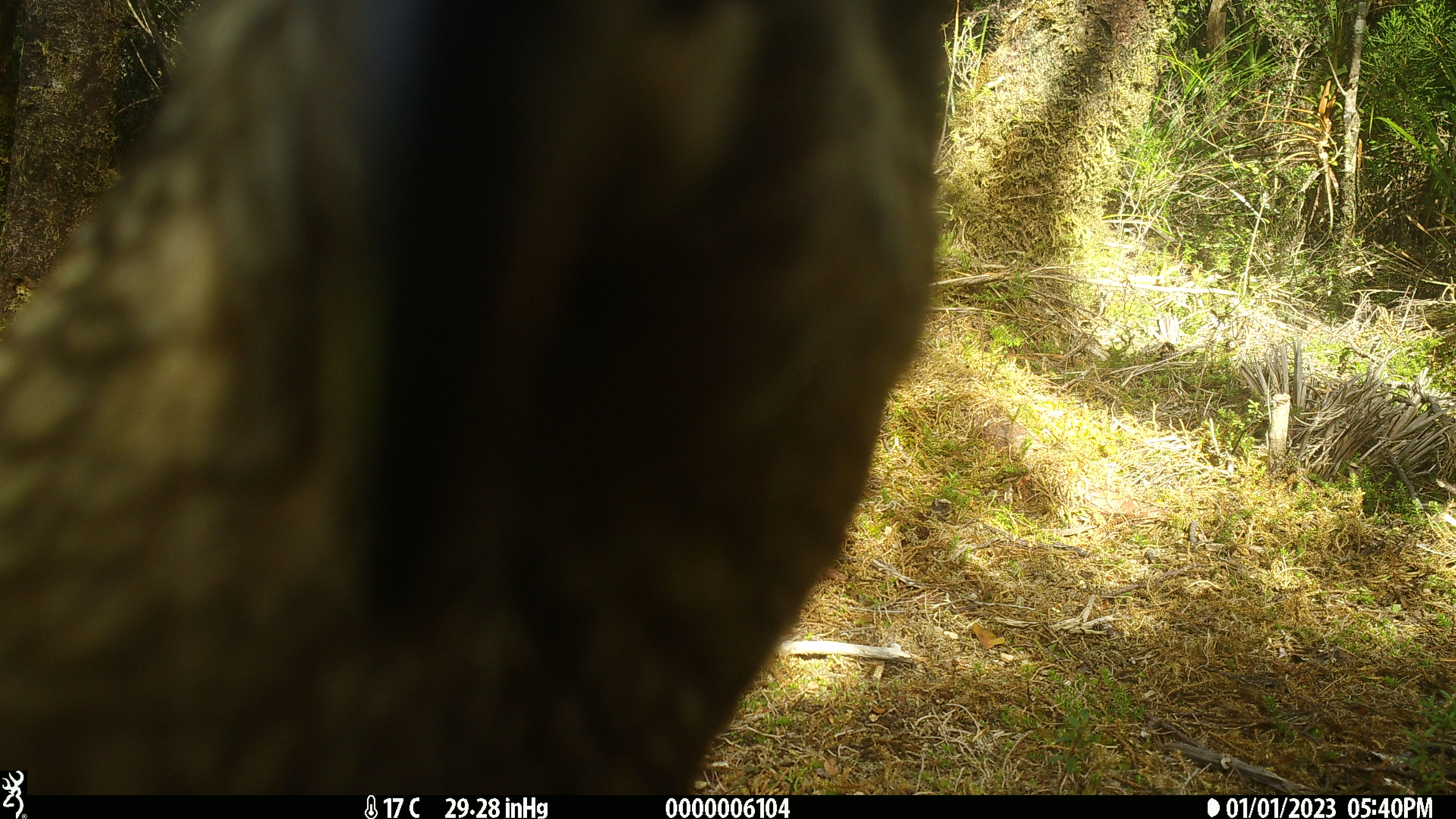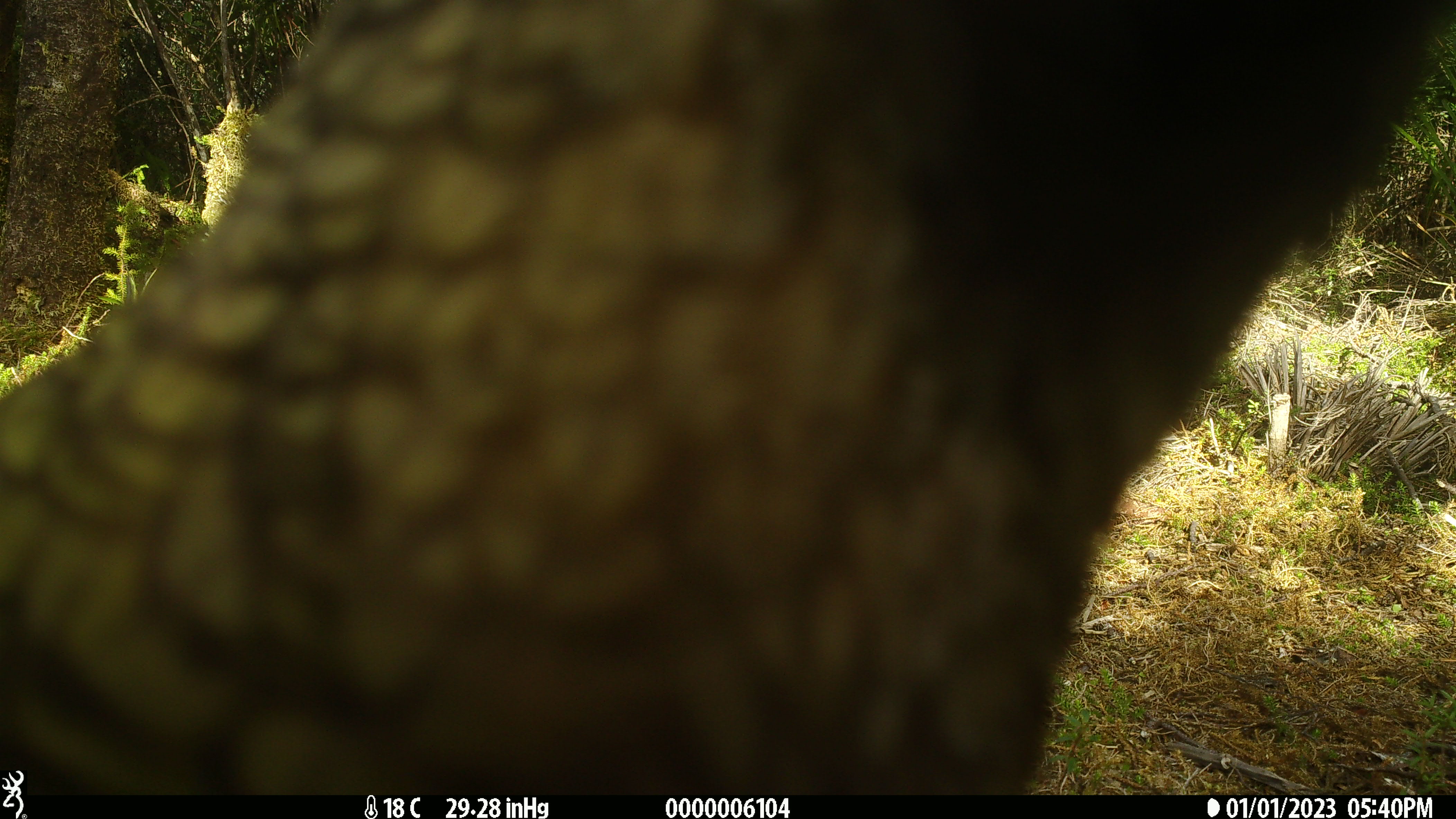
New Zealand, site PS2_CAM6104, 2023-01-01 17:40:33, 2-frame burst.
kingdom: Animalia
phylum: Chordata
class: Aves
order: Psittaciformes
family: Strigopidae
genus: Nestor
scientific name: Nestor notabilis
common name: kea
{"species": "kea (Nestor notabilis)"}